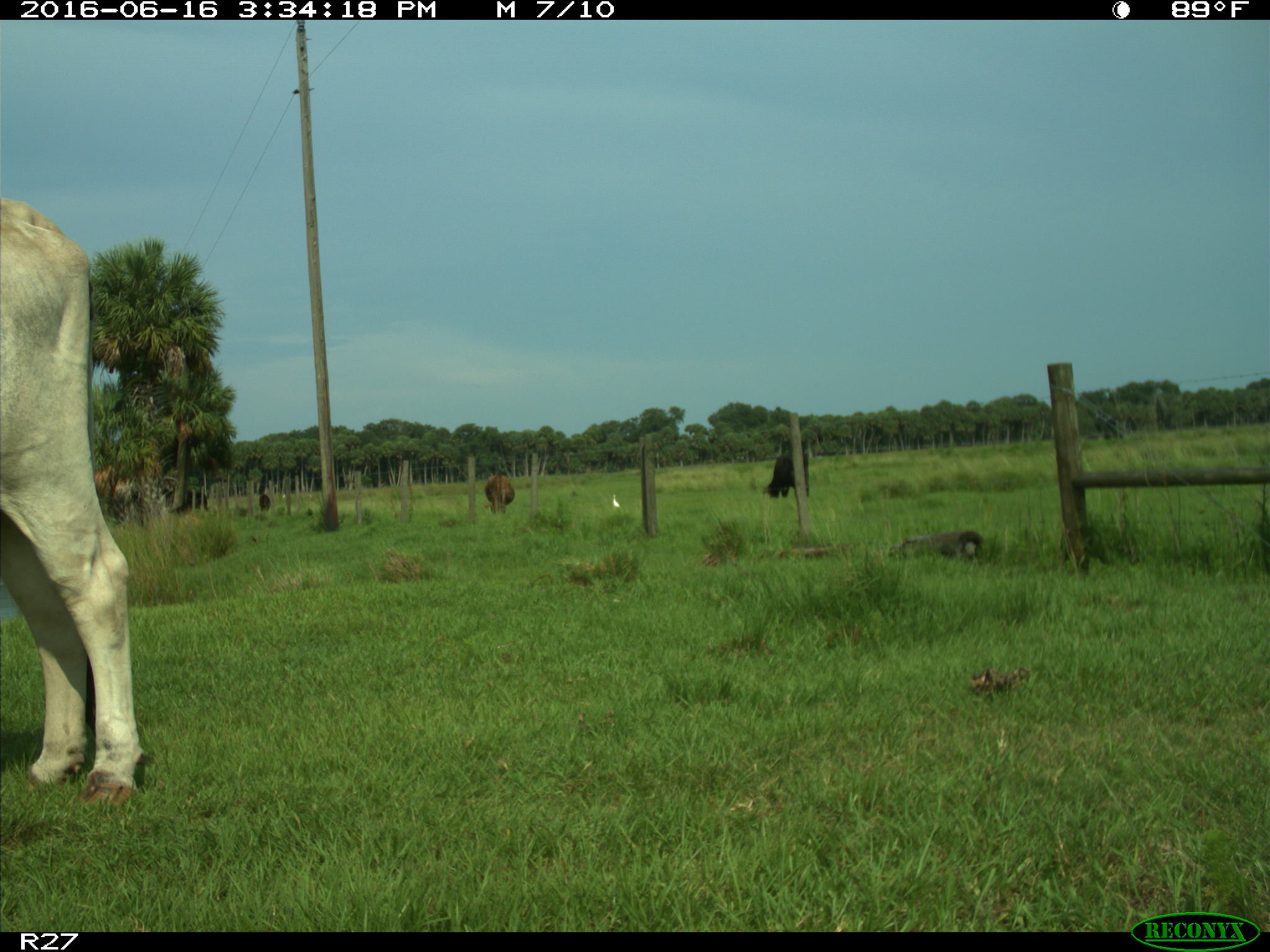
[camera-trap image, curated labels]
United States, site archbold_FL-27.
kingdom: Animalia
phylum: Chordata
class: Mammalia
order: Artiodactyla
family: Bovidae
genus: Bos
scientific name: Bos taurus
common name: domestic cow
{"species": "Bos taurus (domestic cow)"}